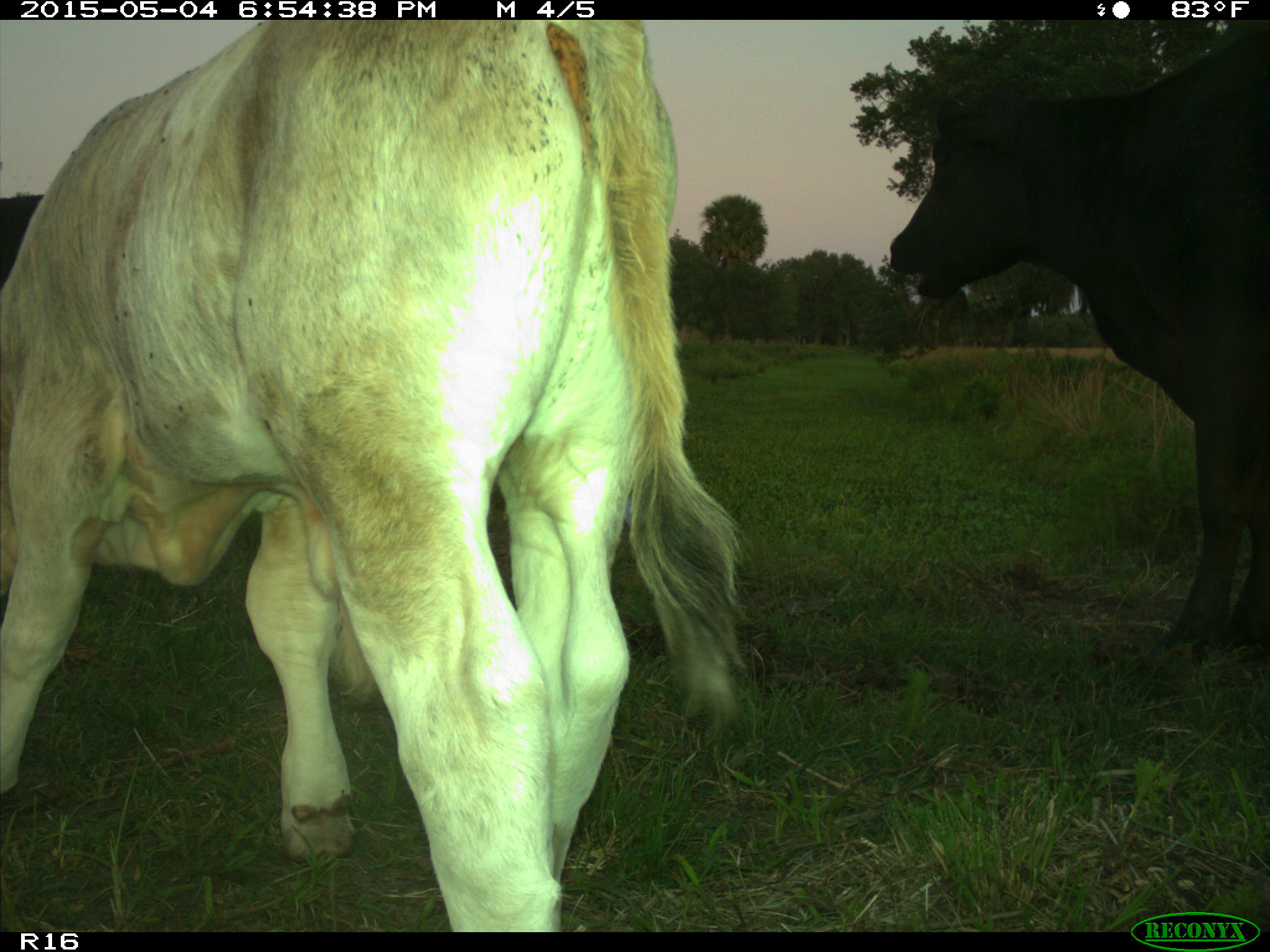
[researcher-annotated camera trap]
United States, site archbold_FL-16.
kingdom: Animalia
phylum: Chordata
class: Mammalia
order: Artiodactyla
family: Bovidae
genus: Bos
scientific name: Bos taurus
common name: domestic cow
Bos taurus (domestic cow).